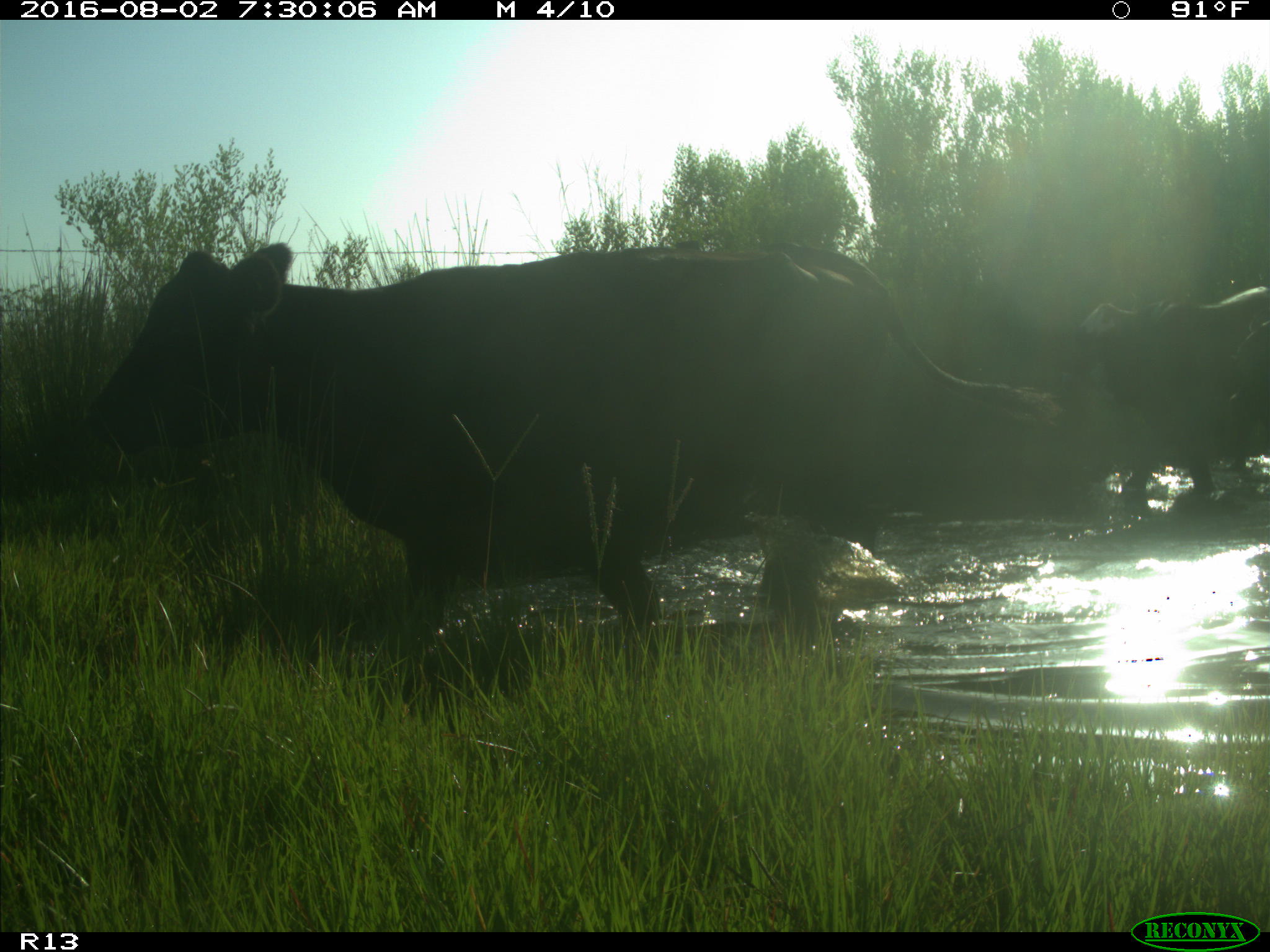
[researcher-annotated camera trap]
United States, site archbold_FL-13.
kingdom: Animalia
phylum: Chordata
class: Mammalia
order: Artiodactyla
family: Bovidae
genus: Bos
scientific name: Bos taurus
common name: domestic cow